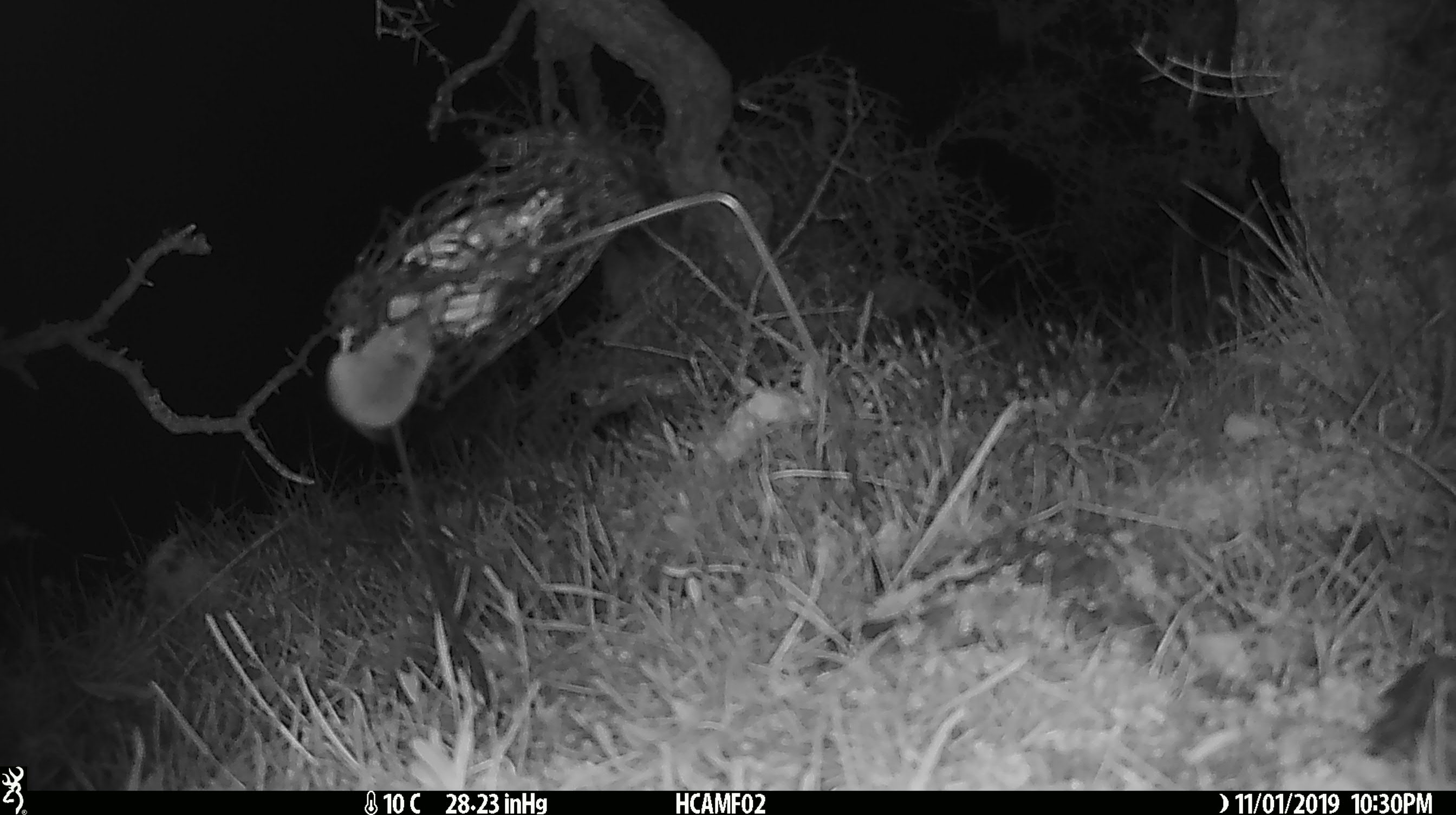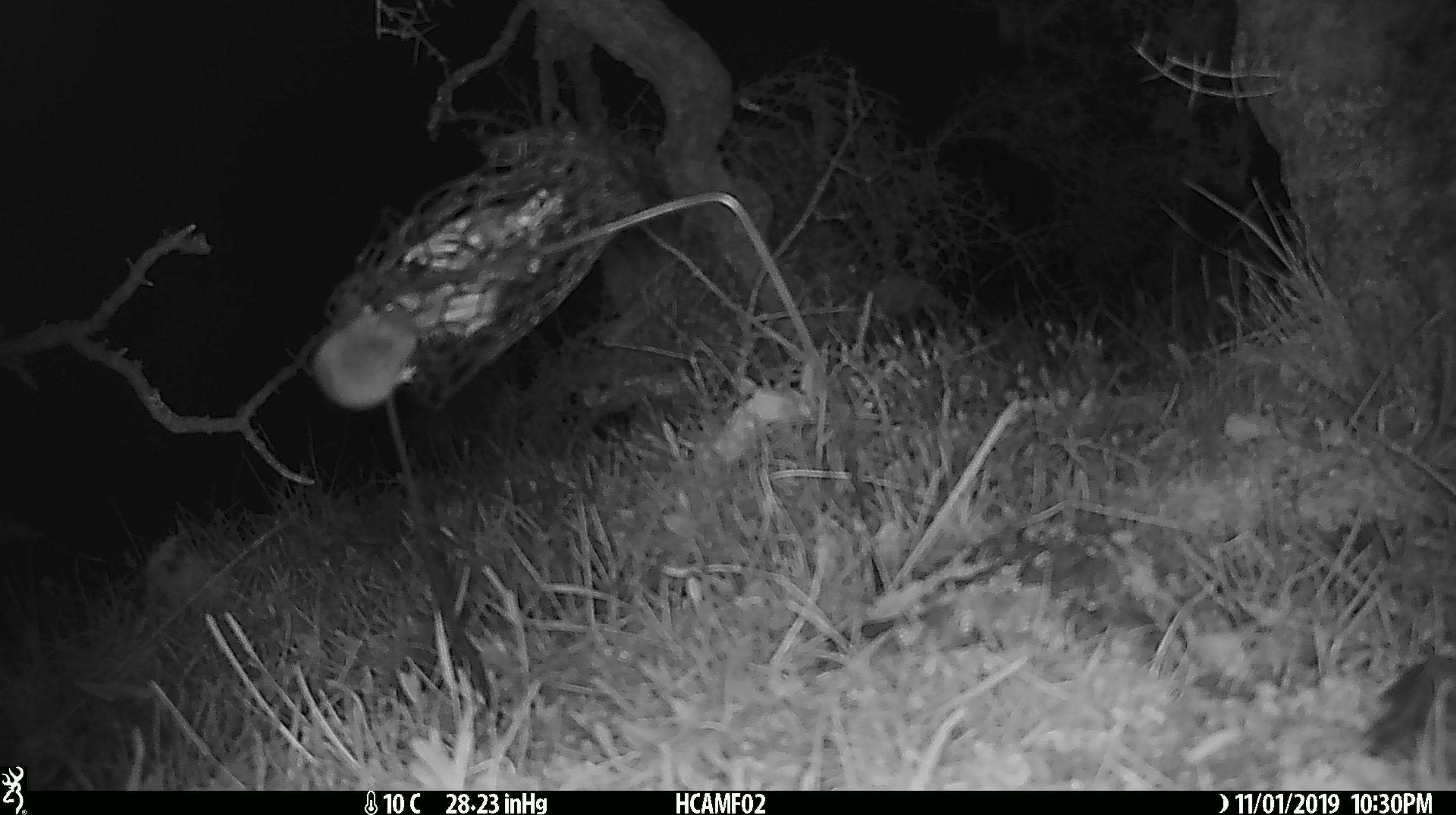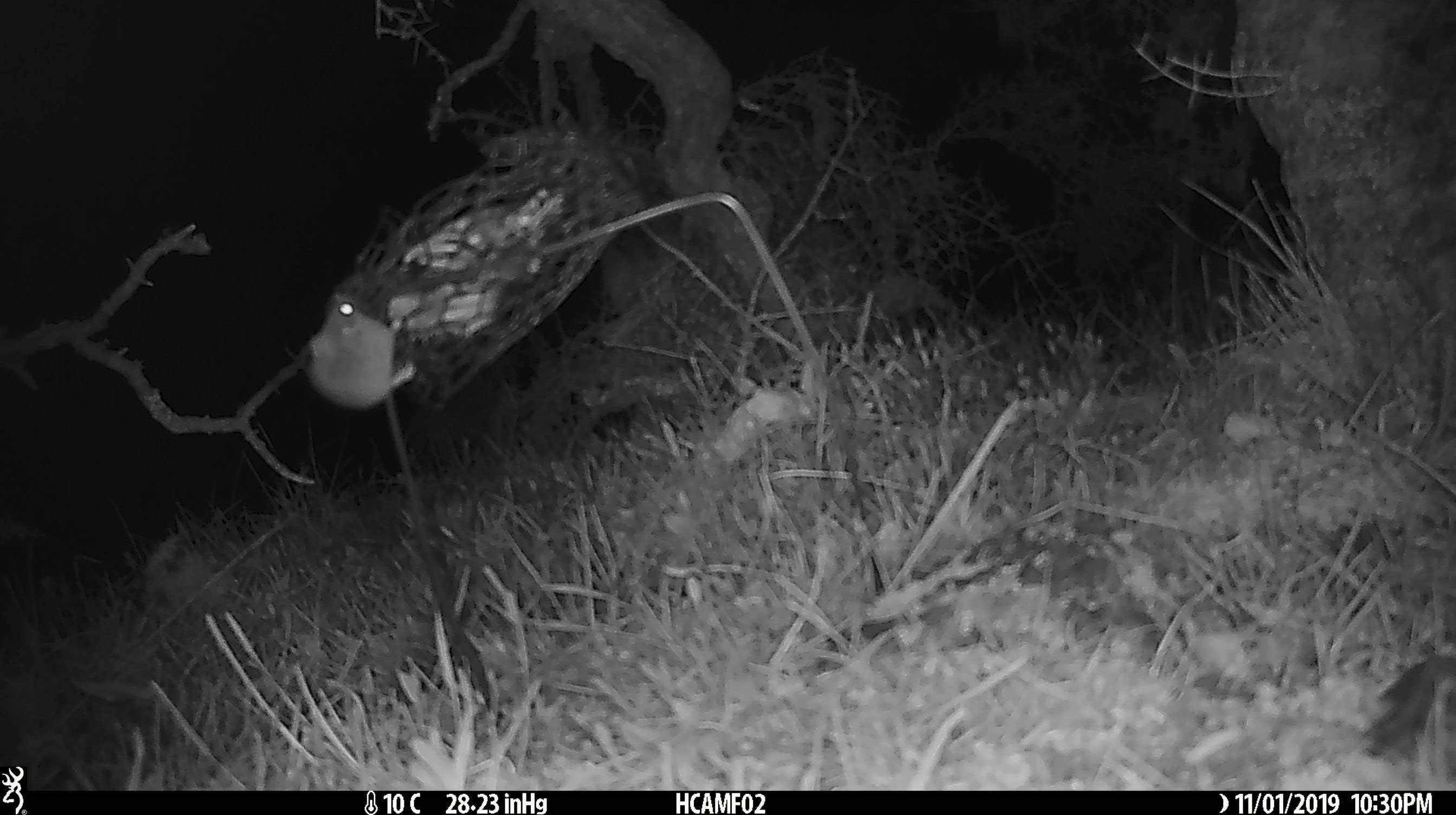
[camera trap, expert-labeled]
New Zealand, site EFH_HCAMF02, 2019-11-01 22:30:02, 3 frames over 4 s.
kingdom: Animalia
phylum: Chordata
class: Mammalia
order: Rodentia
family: Muridae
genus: Mus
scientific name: Mus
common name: mouse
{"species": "mouse (Mus)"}